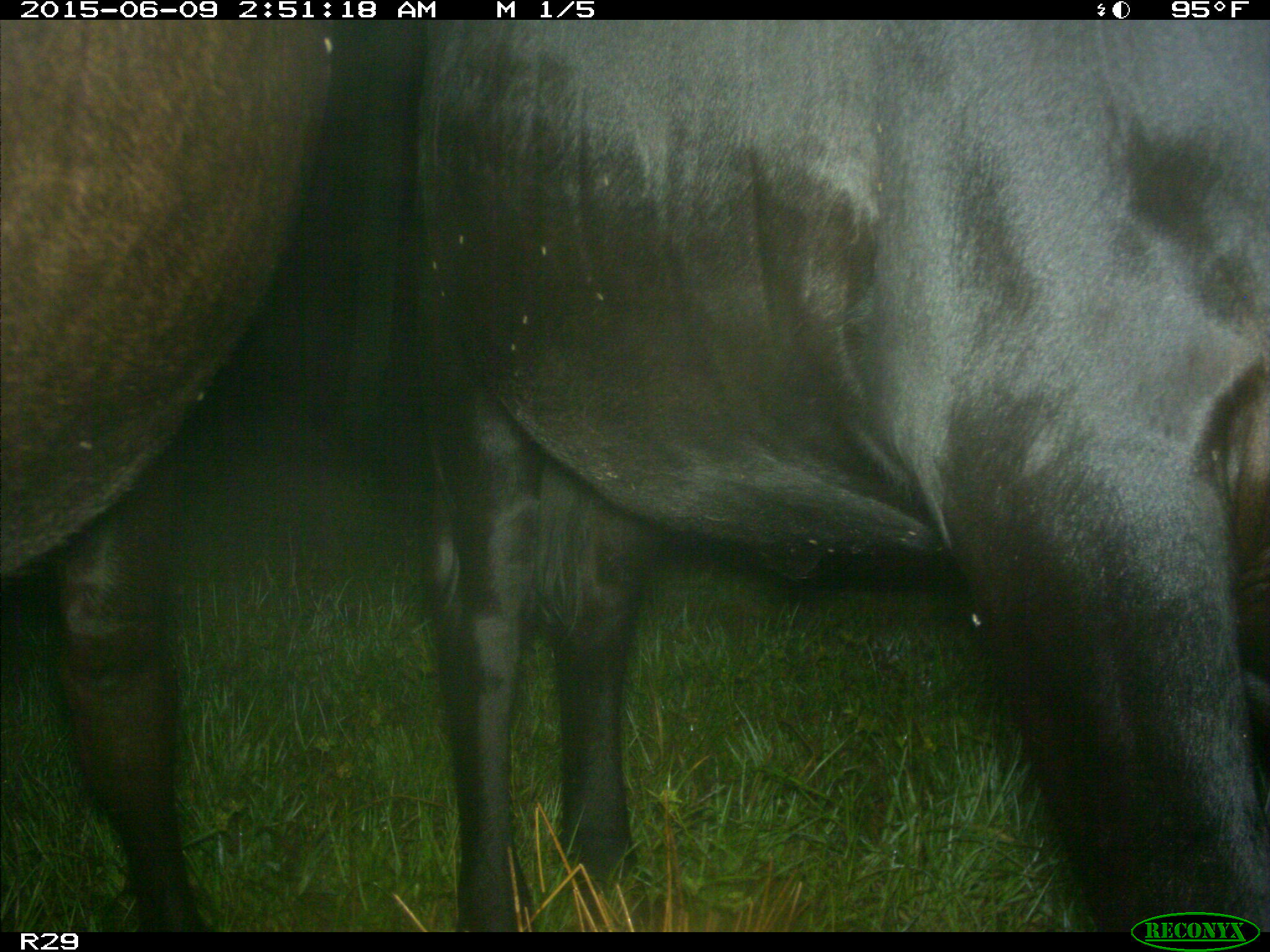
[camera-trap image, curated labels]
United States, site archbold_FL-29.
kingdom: Animalia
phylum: Chordata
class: Mammalia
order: Artiodactyla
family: Bovidae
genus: Bos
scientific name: Bos taurus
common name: domestic cow